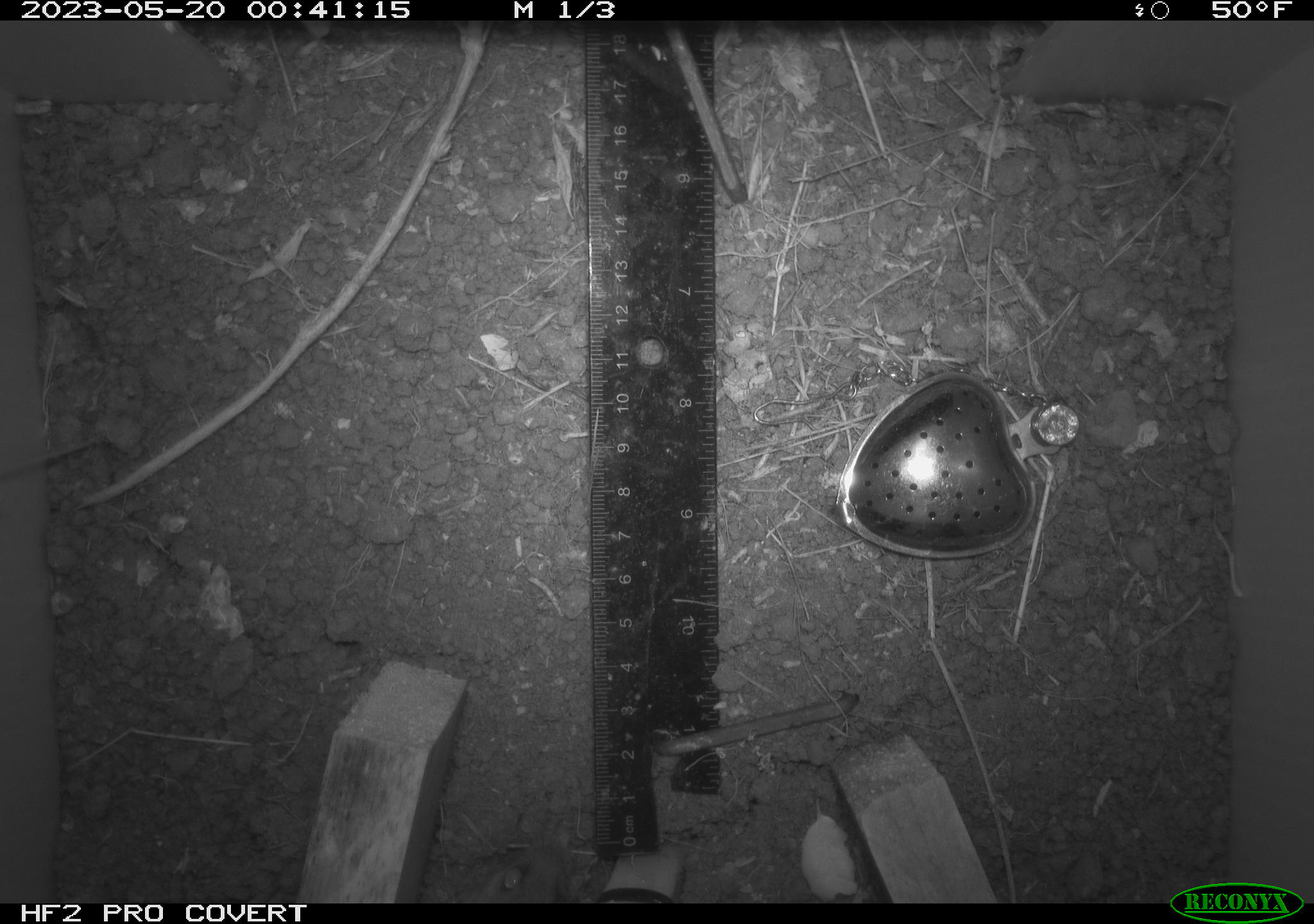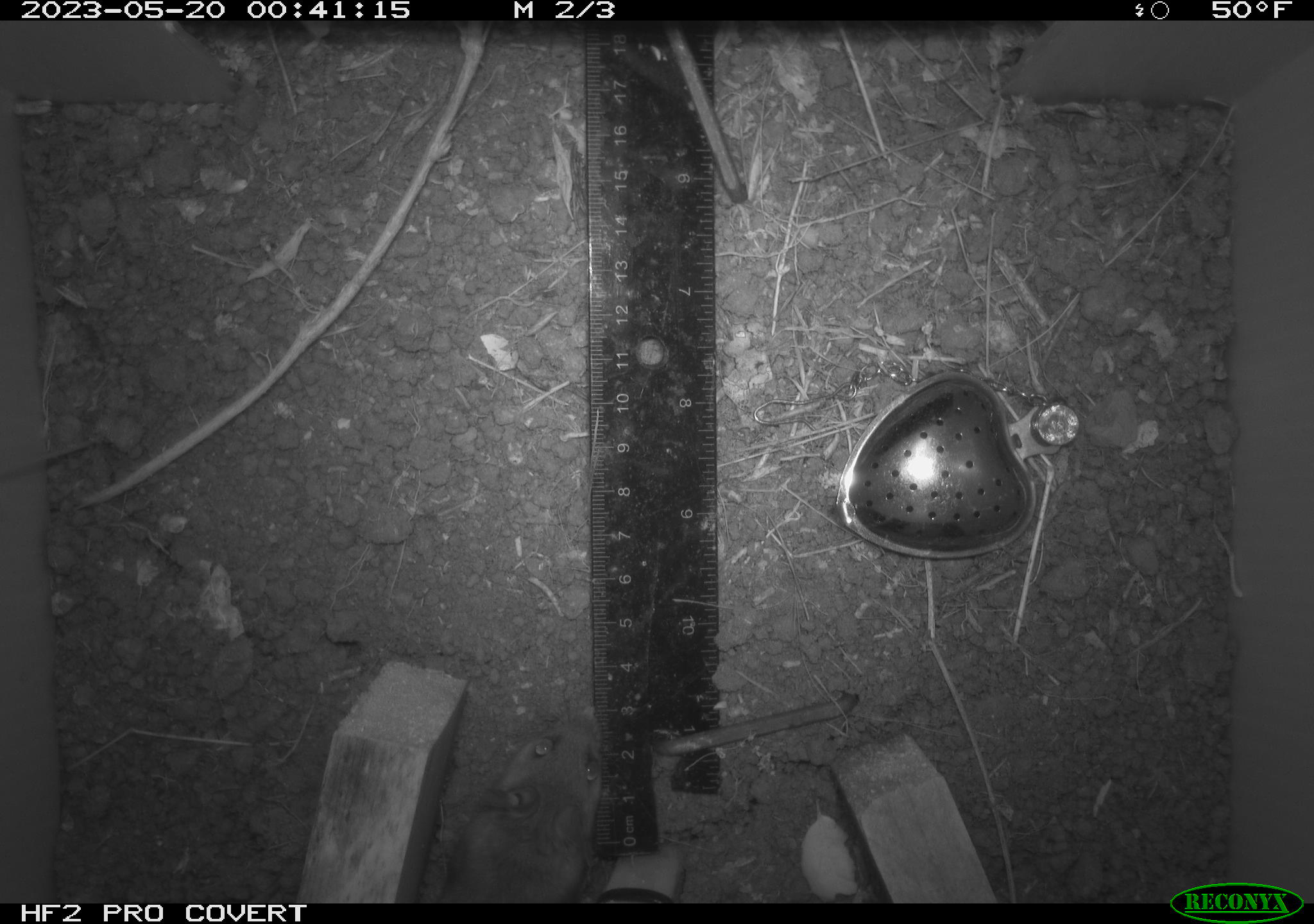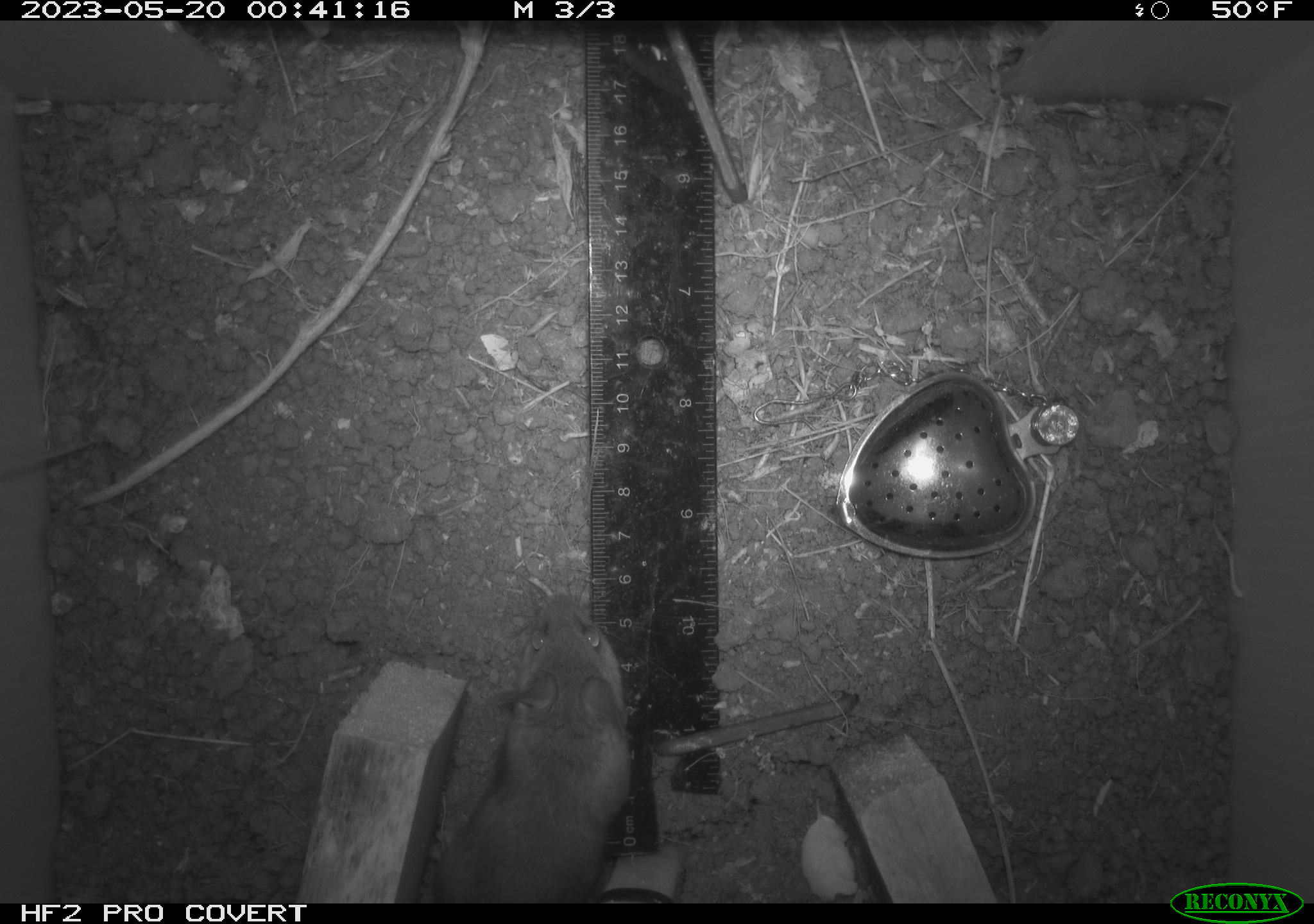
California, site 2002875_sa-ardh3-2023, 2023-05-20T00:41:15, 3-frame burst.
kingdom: Animalia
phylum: Chordata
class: Mammalia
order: Rodentia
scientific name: Rodentia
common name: mouse species